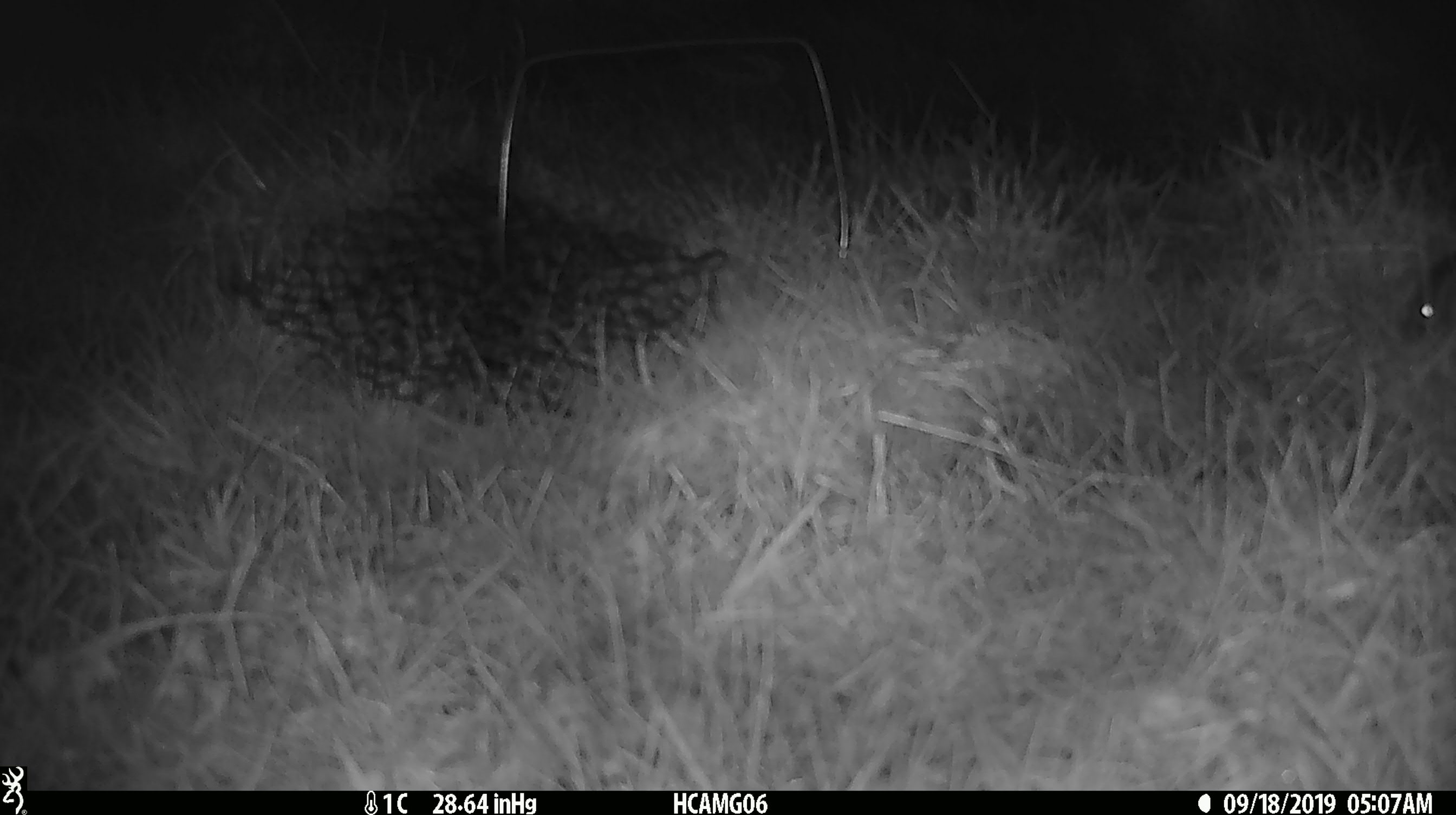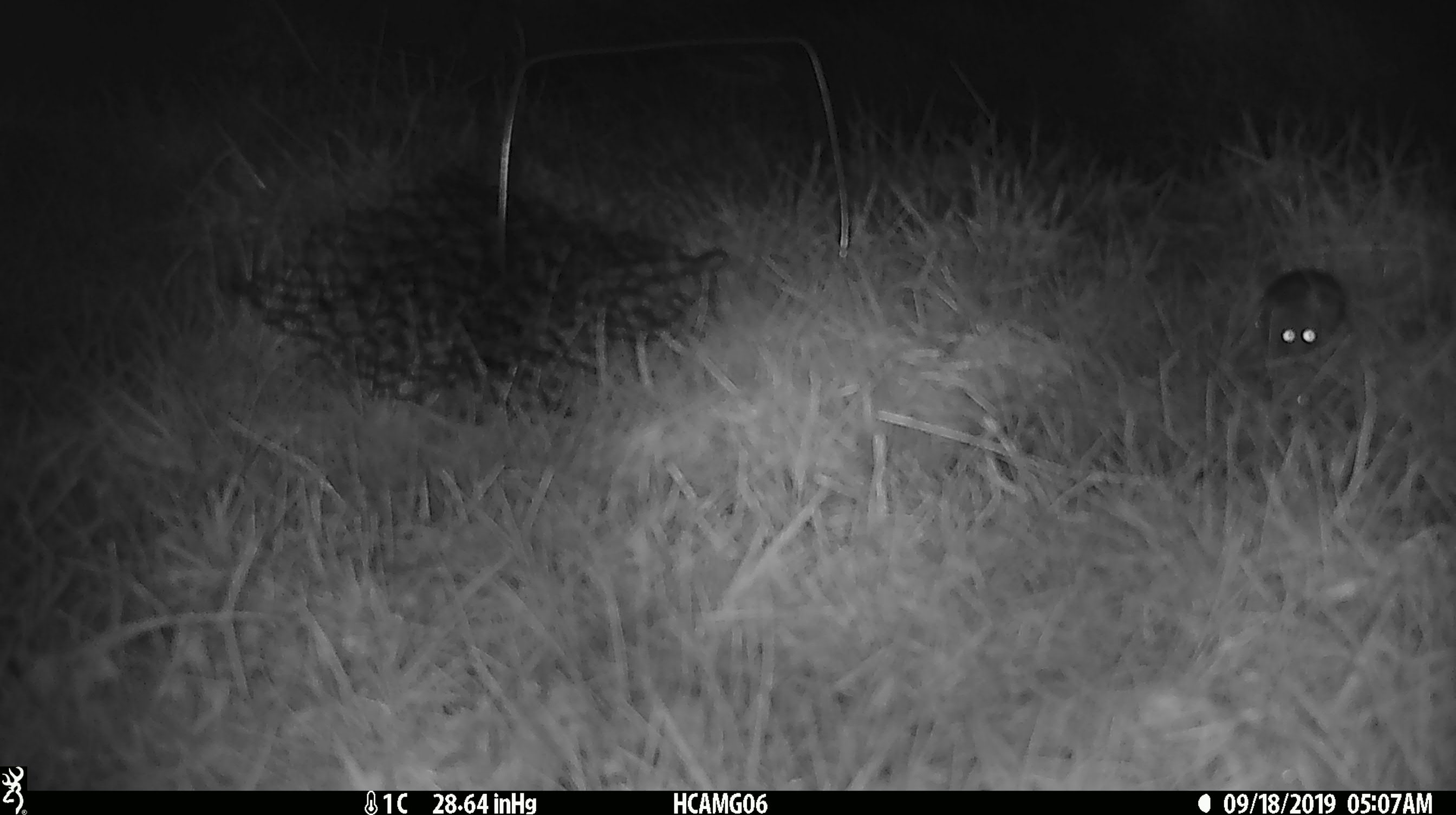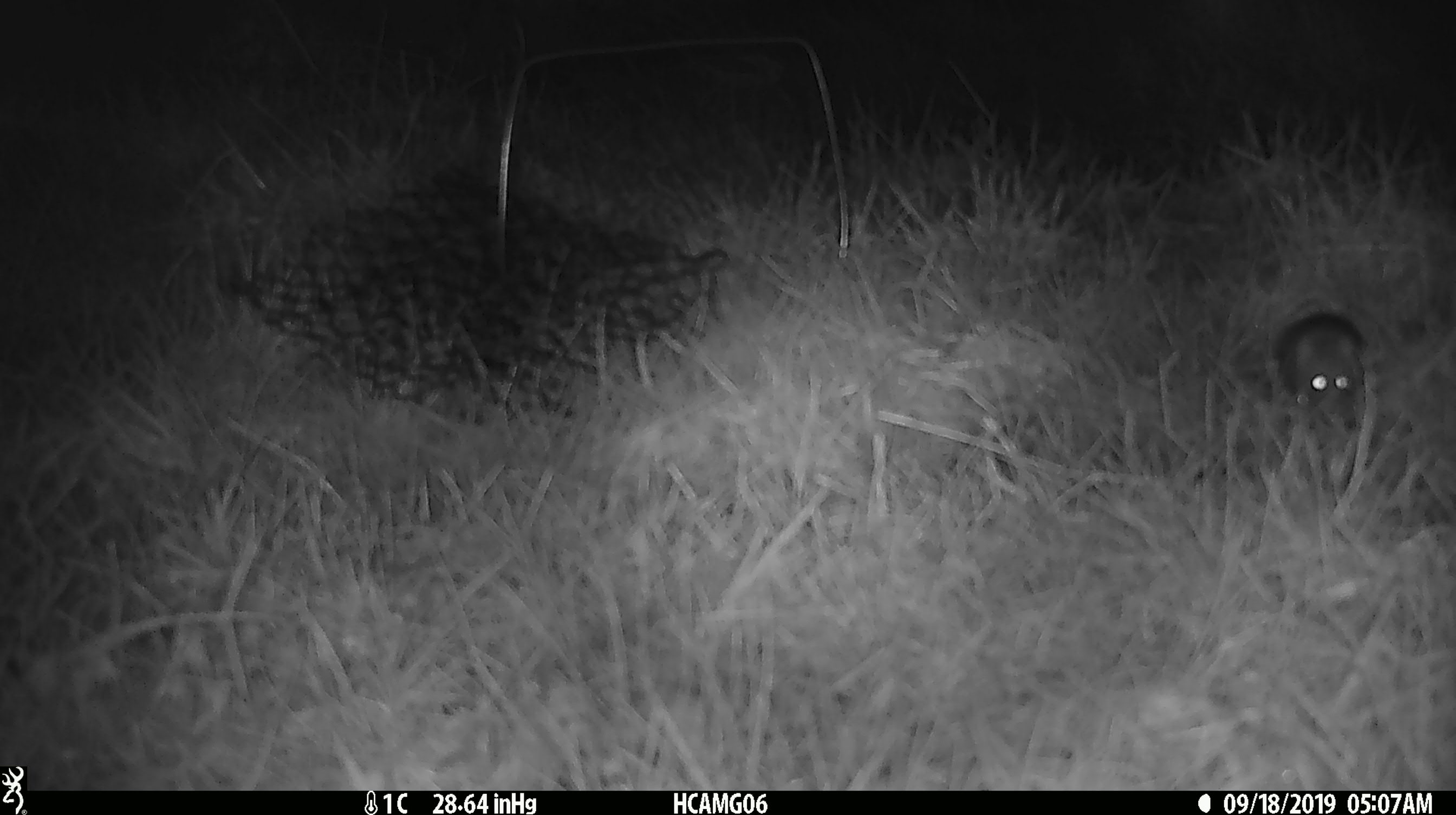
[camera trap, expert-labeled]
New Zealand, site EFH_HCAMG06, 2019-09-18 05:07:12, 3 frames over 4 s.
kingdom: Animalia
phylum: Chordata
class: Mammalia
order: Rodentia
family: Muridae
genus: Mus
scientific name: Mus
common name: mouse